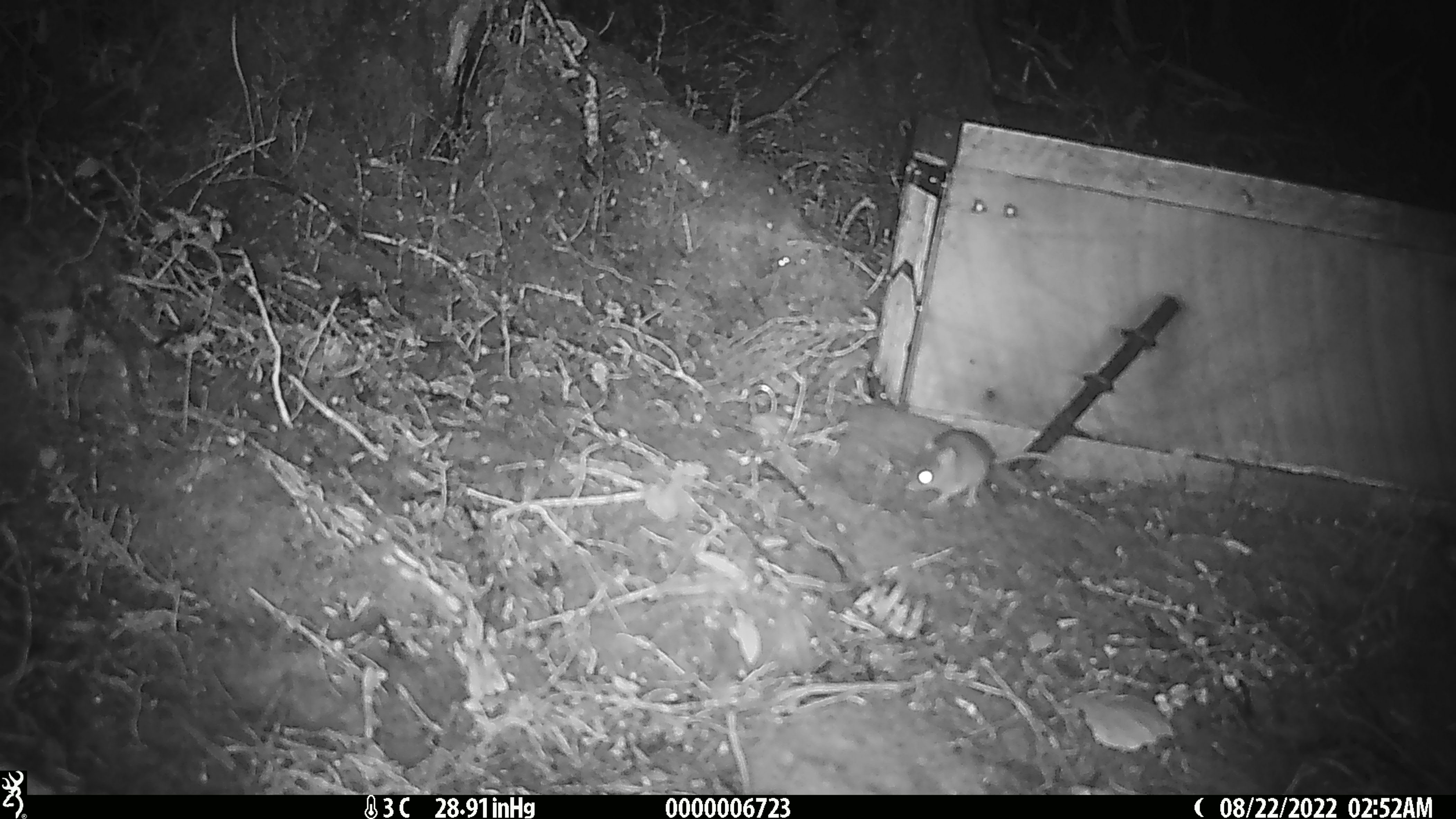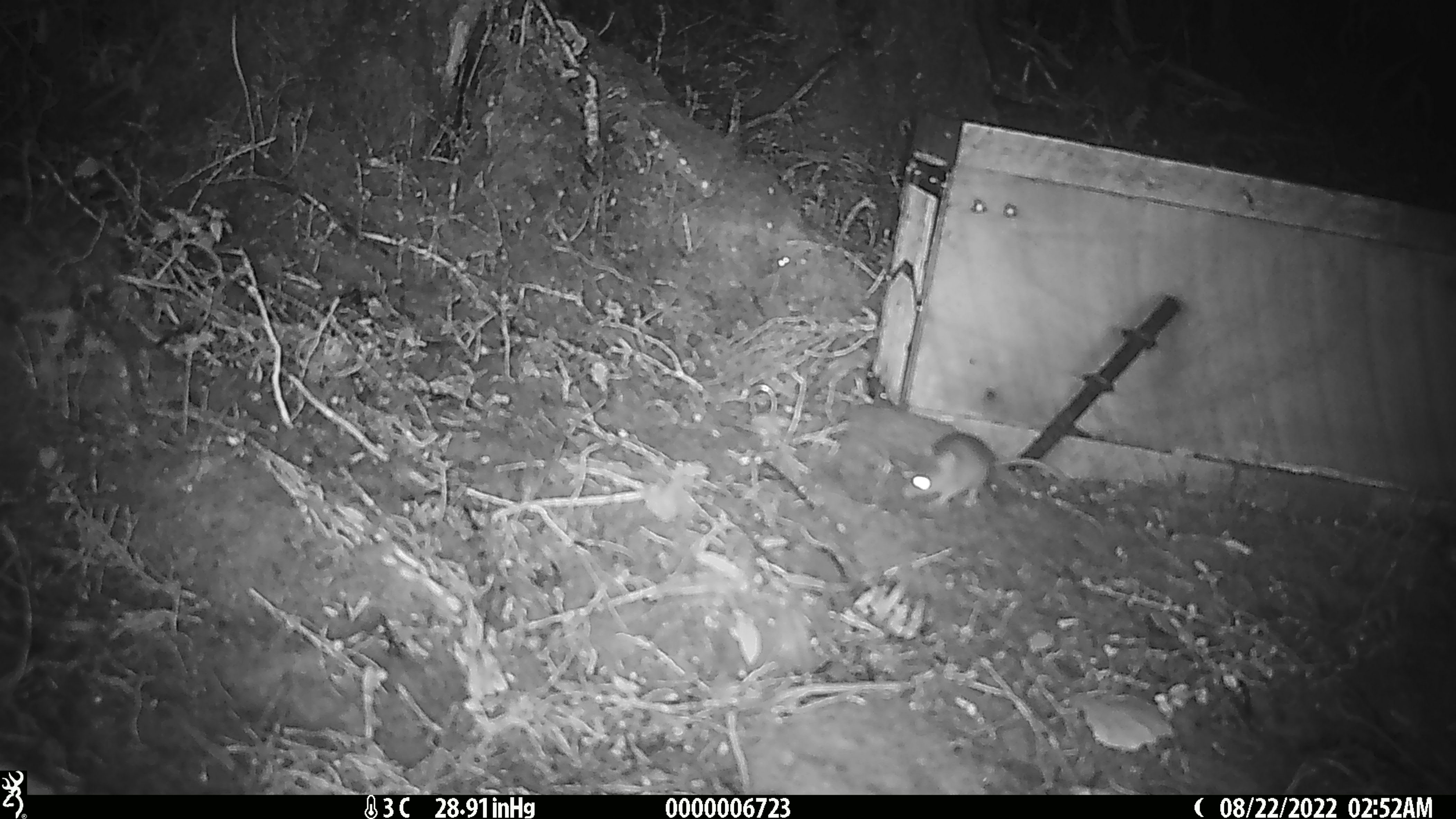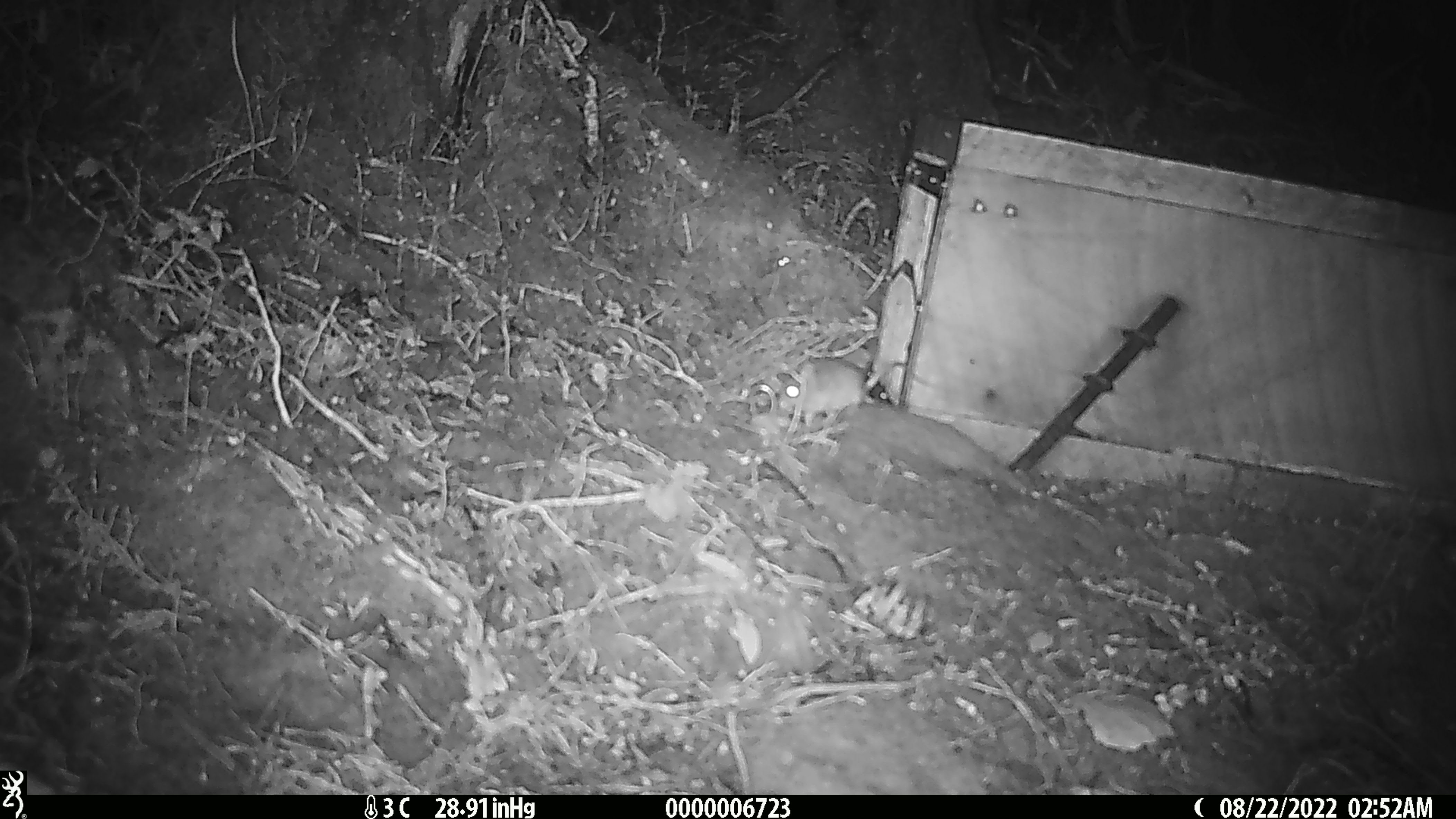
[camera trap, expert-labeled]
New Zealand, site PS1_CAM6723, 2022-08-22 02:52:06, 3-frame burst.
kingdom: Animalia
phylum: Chordata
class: Mammalia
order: Rodentia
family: Muridae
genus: Mus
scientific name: Mus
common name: mouse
Mouse (Mus).